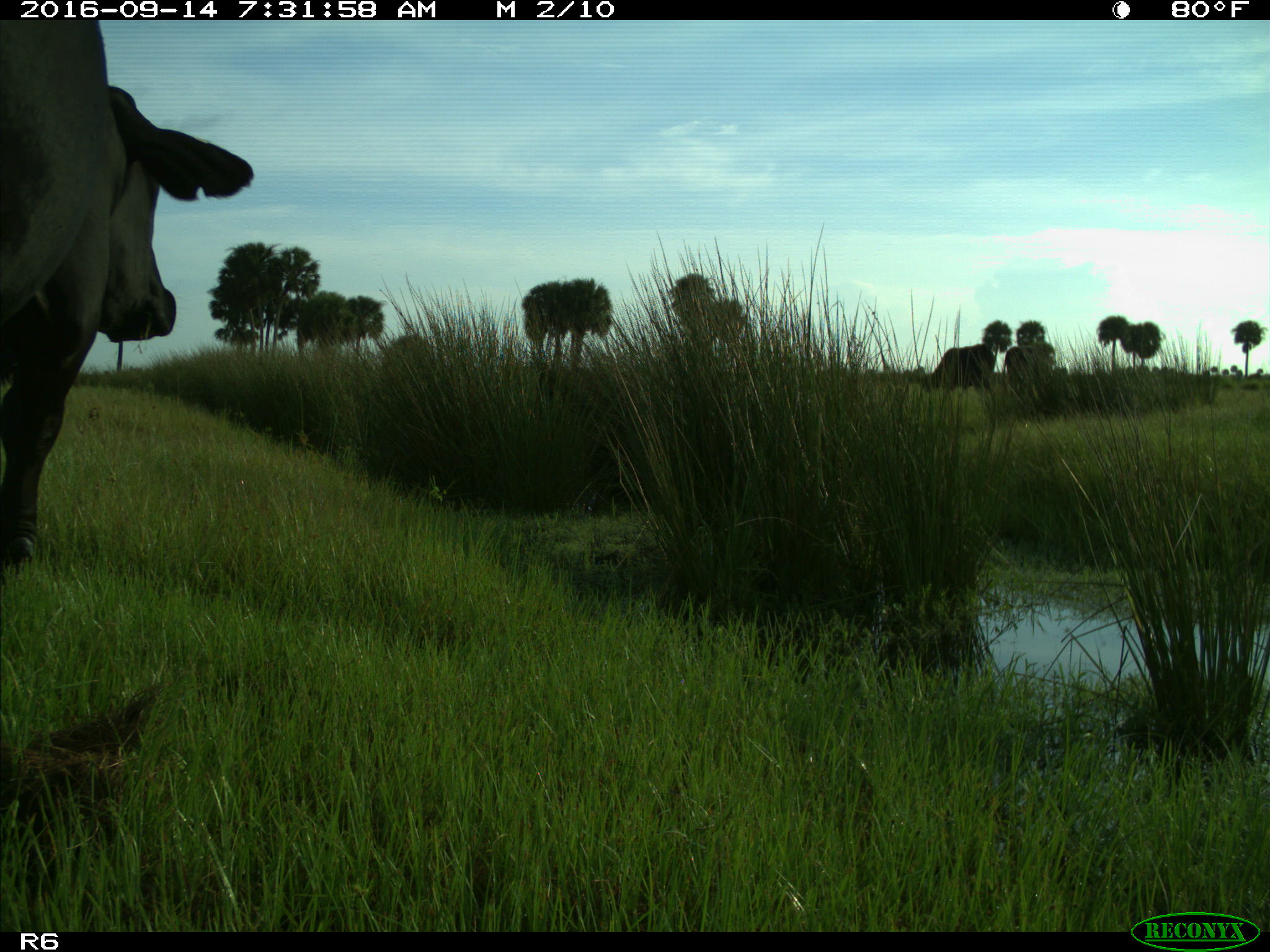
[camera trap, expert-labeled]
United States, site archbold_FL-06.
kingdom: Animalia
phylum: Chordata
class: Mammalia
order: Artiodactyla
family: Bovidae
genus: Bos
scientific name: Bos taurus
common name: domestic cow